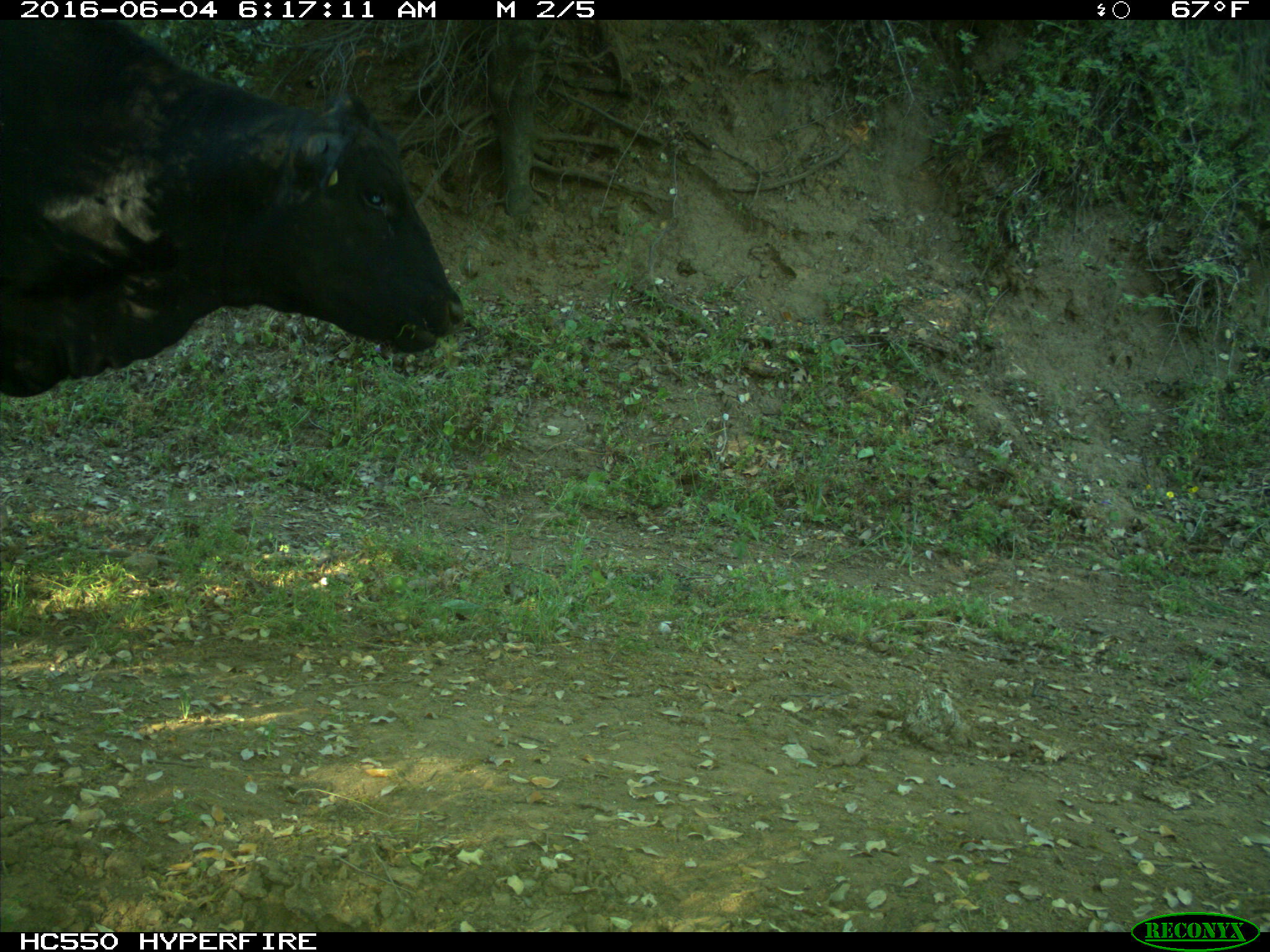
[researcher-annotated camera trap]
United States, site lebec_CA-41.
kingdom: Animalia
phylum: Chordata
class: Mammalia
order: Artiodactyla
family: Bovidae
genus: Bos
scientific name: Bos taurus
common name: domestic cow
Bos taurus (domestic cow).